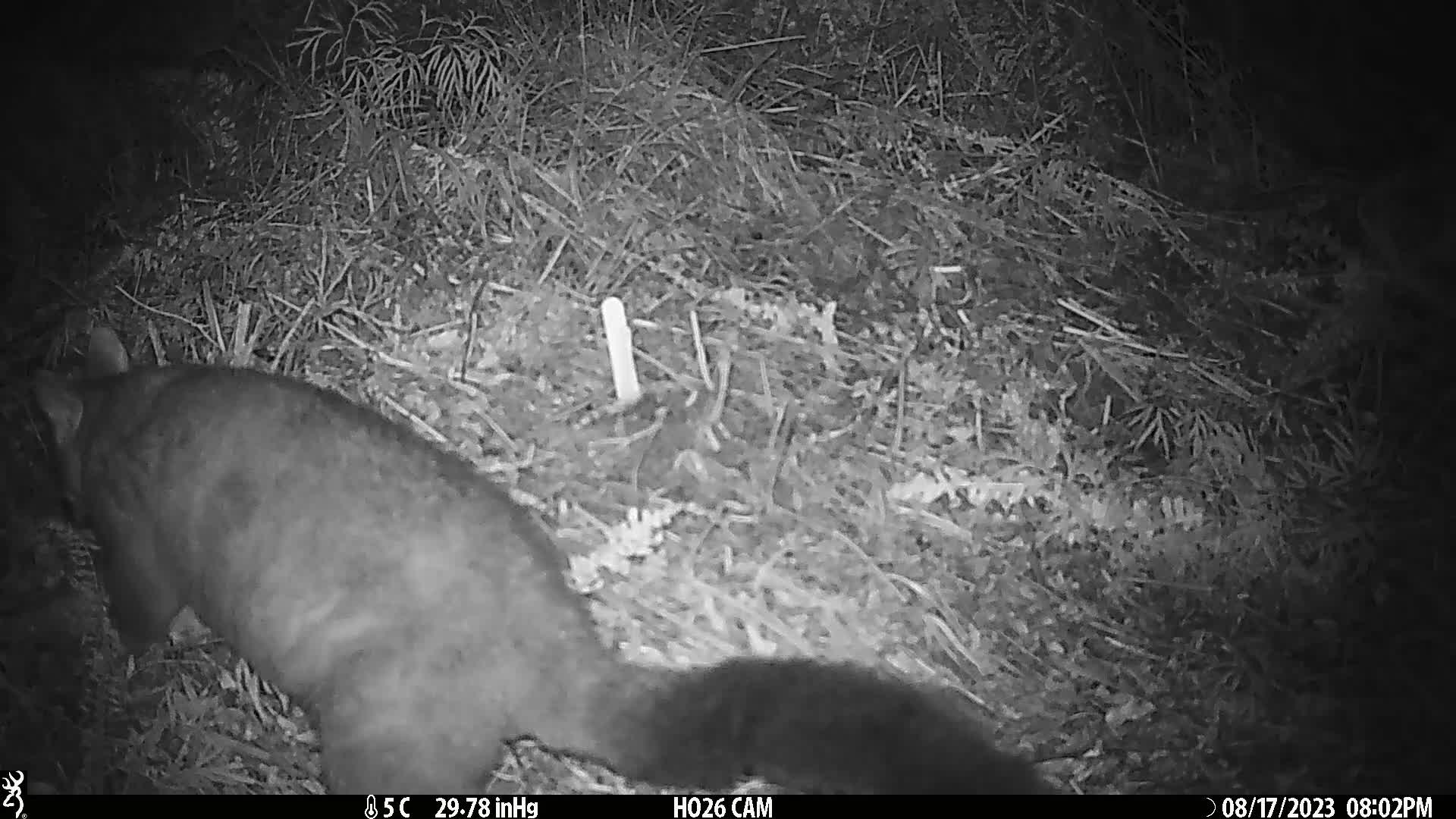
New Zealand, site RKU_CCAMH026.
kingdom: Animalia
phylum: Chordata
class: Mammalia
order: Diprotodontia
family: Phalangeridae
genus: Trichosurus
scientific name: Trichosurus vulpecula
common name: common brushtail possum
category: possum